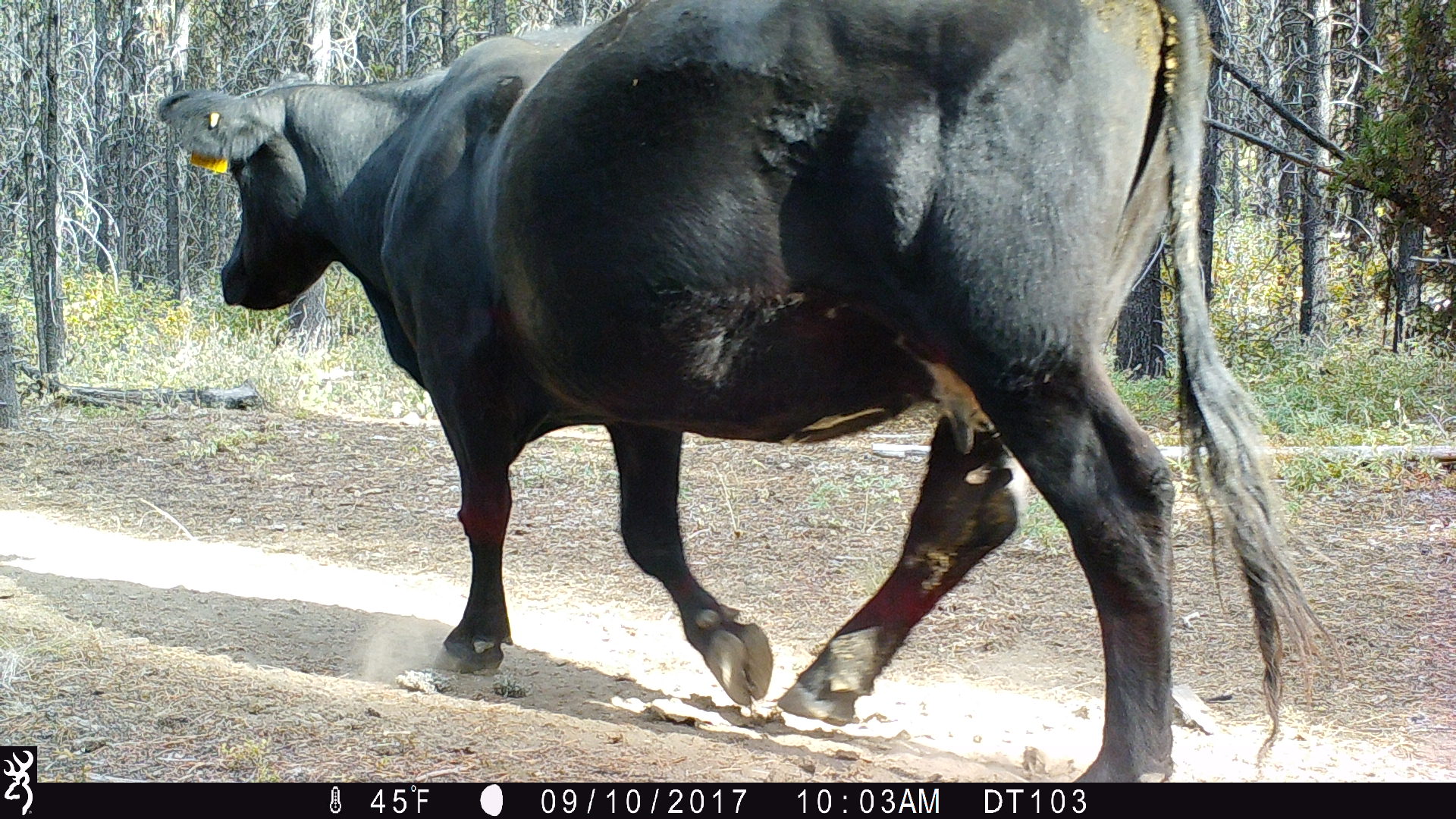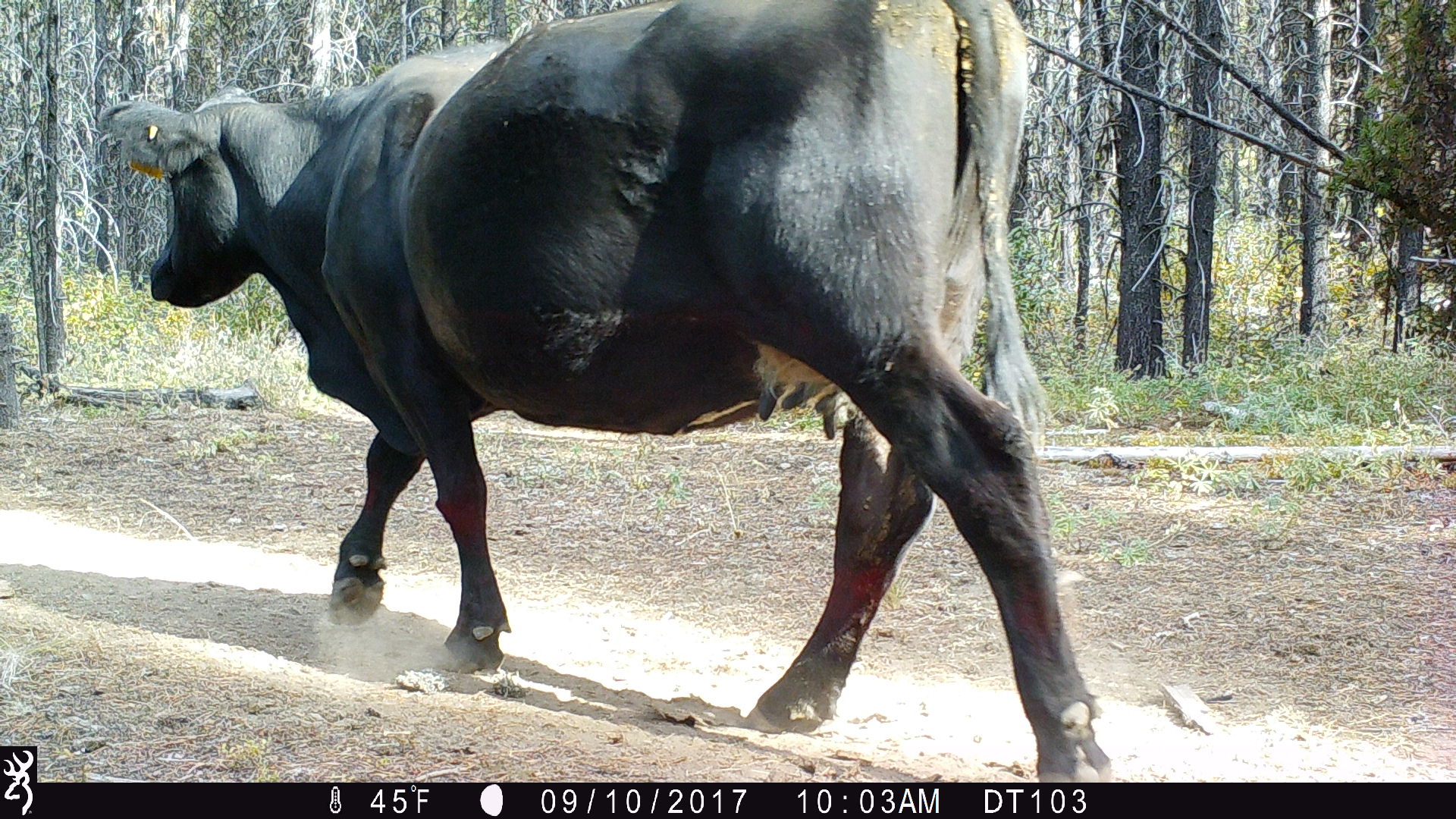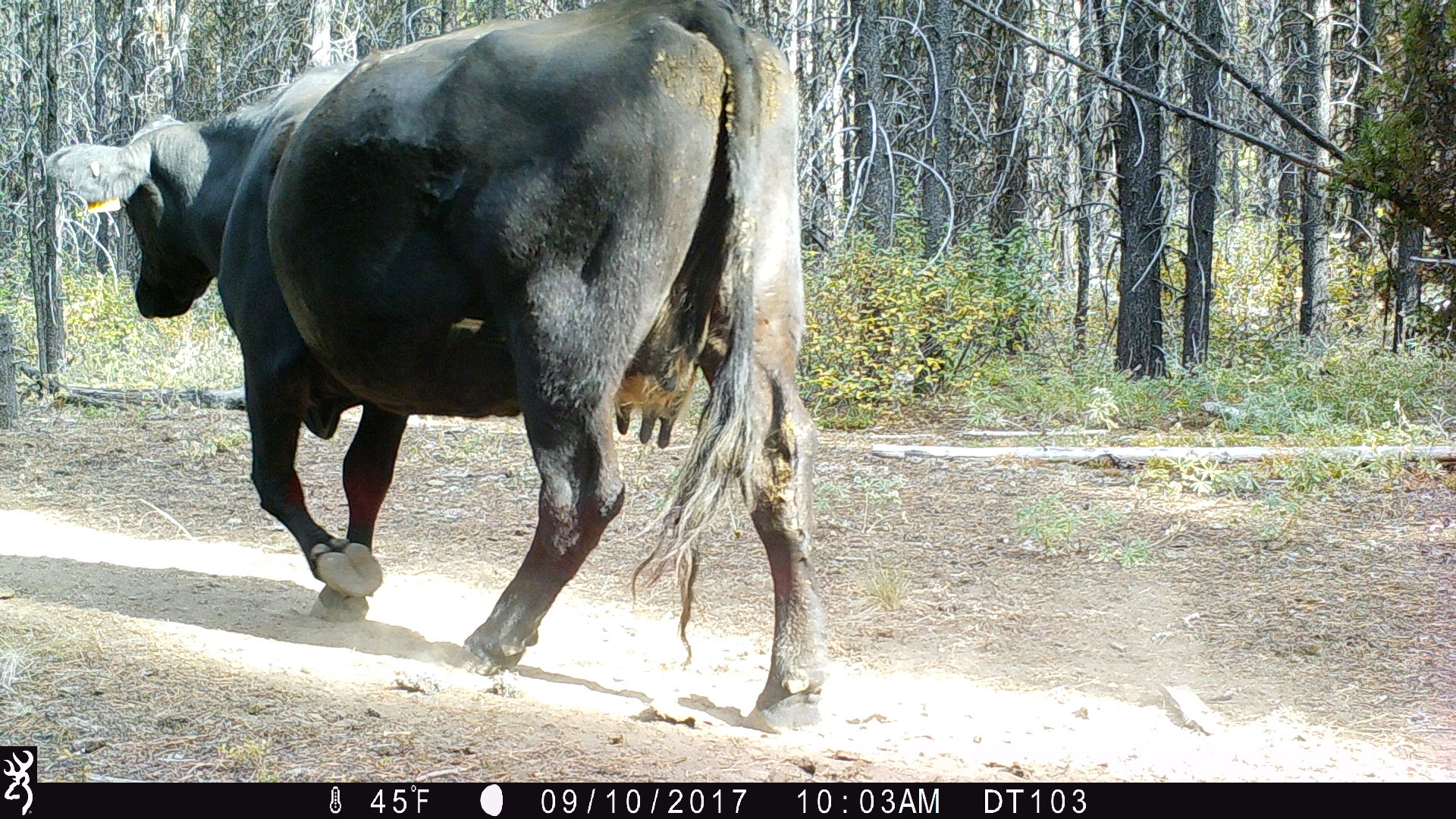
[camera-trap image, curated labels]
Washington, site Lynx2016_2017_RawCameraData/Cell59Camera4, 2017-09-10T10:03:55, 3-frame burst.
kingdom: Animalia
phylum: Chordata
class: Mammalia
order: Artiodactyla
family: Bovidae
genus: Bos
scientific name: Bos taurus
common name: domestic cattle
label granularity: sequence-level